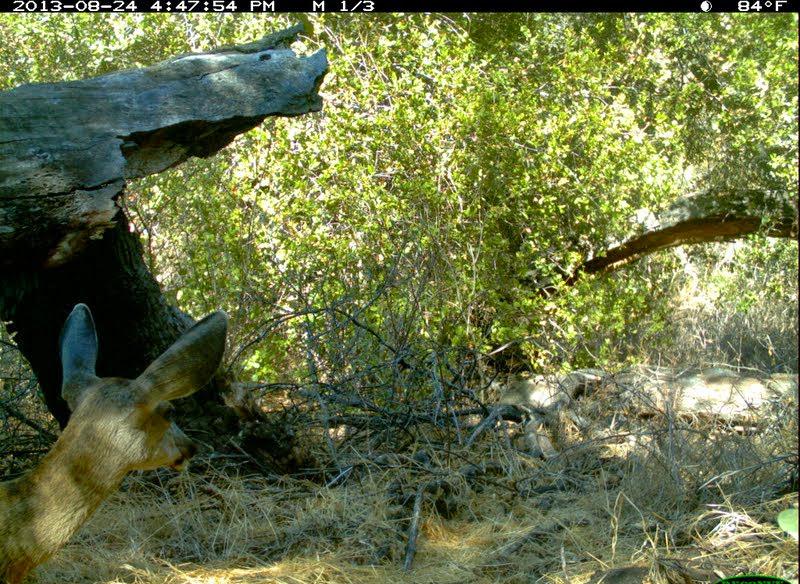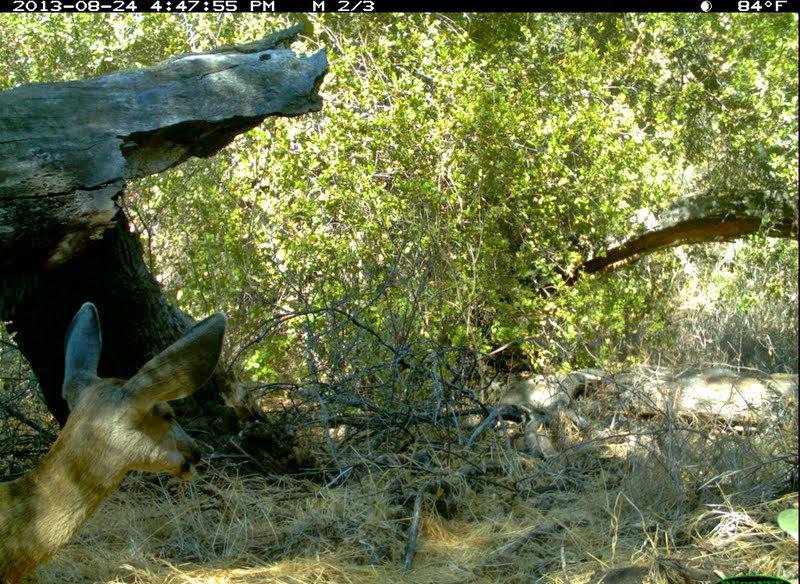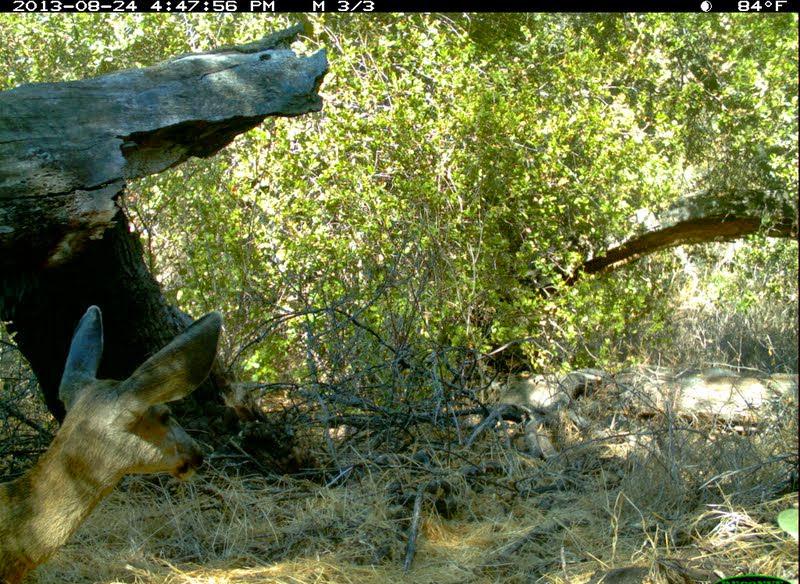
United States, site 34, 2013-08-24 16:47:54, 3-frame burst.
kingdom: Animalia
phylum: Chordata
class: Mammalia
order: Artiodactyla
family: Cervidae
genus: Odocoileus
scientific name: Odocoileus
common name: deer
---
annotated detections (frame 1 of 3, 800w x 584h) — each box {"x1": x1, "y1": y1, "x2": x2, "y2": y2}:
deer: {"x1": 0, "y1": 303, "x2": 228, "y2": 584}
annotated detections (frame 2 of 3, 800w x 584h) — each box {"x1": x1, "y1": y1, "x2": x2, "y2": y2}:
deer: {"x1": 0, "y1": 302, "x2": 230, "y2": 584}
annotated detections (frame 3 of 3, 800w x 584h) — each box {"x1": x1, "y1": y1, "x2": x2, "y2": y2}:
deer: {"x1": 0, "y1": 308, "x2": 222, "y2": 584}